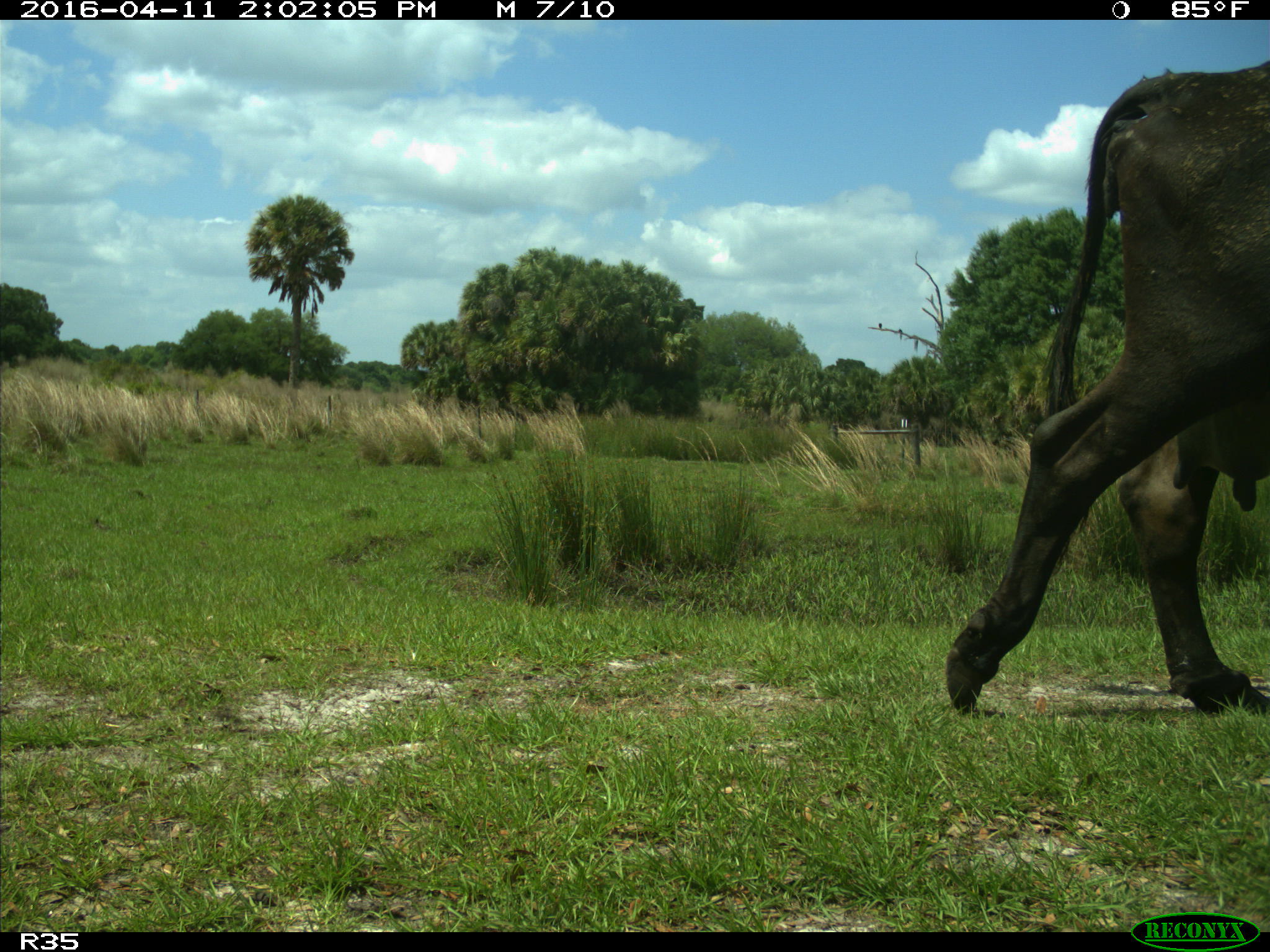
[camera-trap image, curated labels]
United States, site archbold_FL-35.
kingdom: Animalia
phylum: Chordata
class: Mammalia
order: Artiodactyla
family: Bovidae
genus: Bos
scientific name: Bos taurus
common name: domestic cow